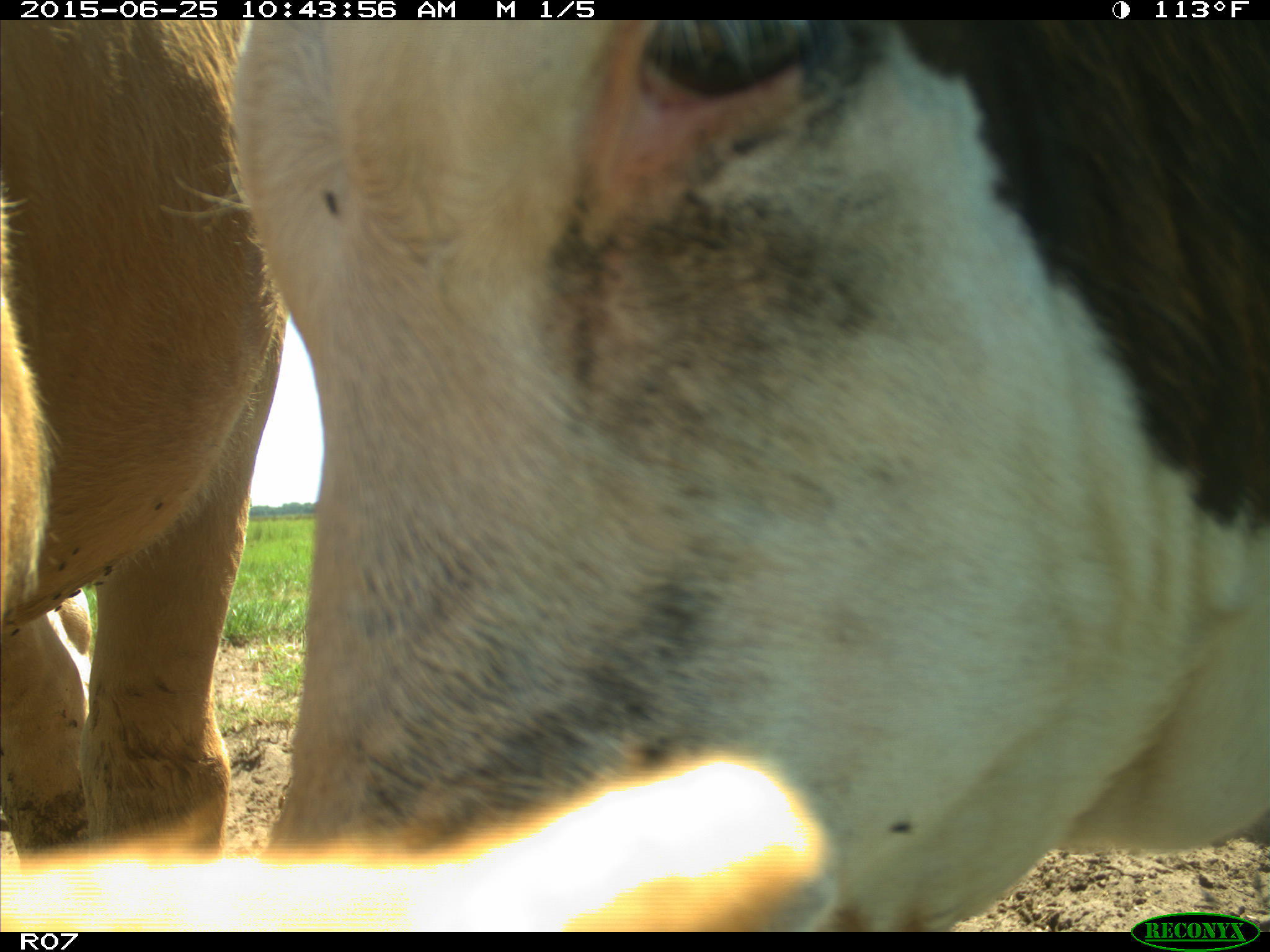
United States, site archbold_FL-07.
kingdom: Animalia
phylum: Chordata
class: Mammalia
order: Artiodactyla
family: Bovidae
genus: Bos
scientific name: Bos taurus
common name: domestic cow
Bos taurus (domestic cow).